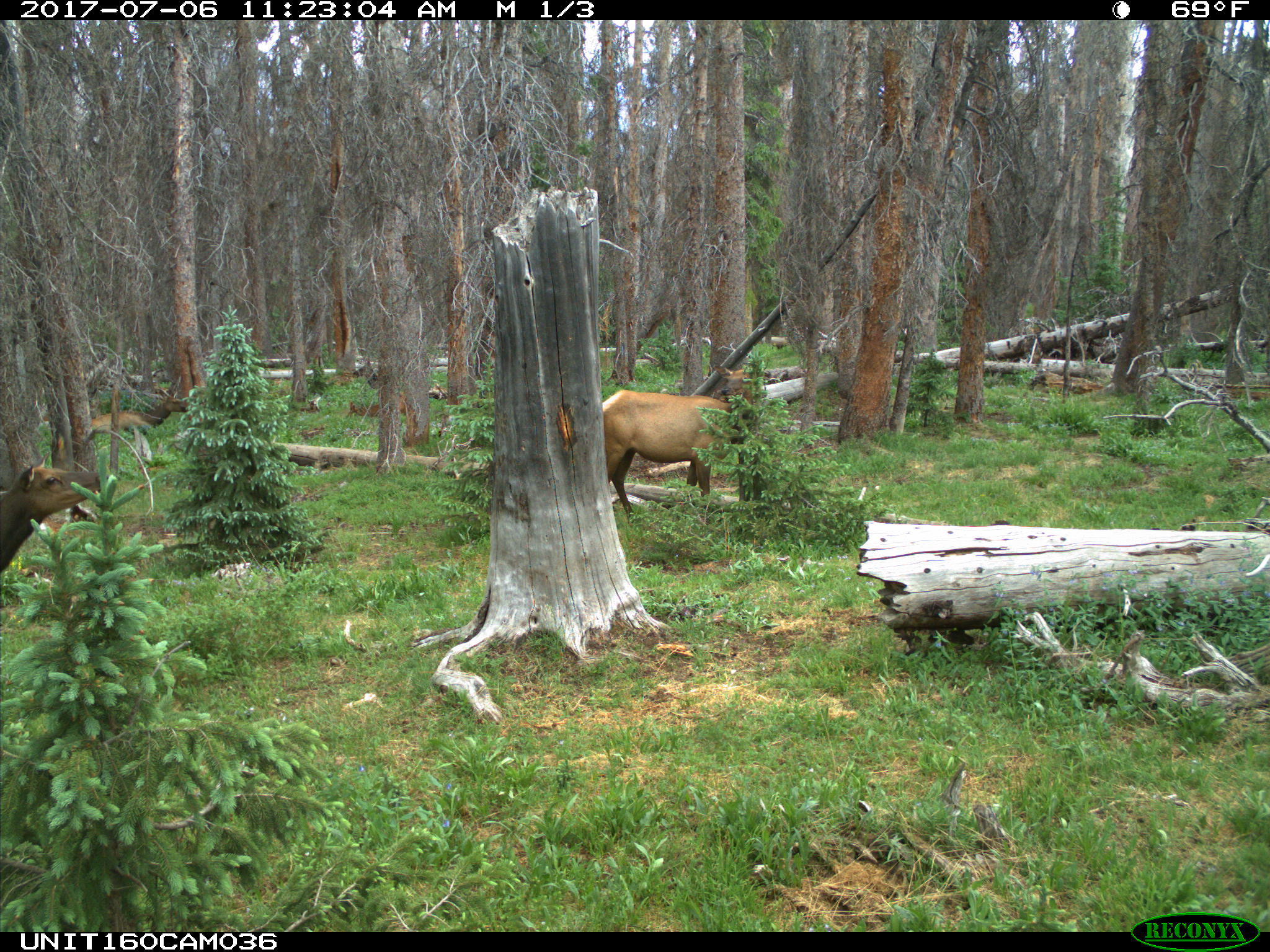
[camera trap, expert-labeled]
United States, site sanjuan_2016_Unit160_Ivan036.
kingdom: Animalia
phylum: Chordata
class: Mammalia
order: Artiodactyla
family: Cervidae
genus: Cervus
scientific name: Cervus elaphus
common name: red deer